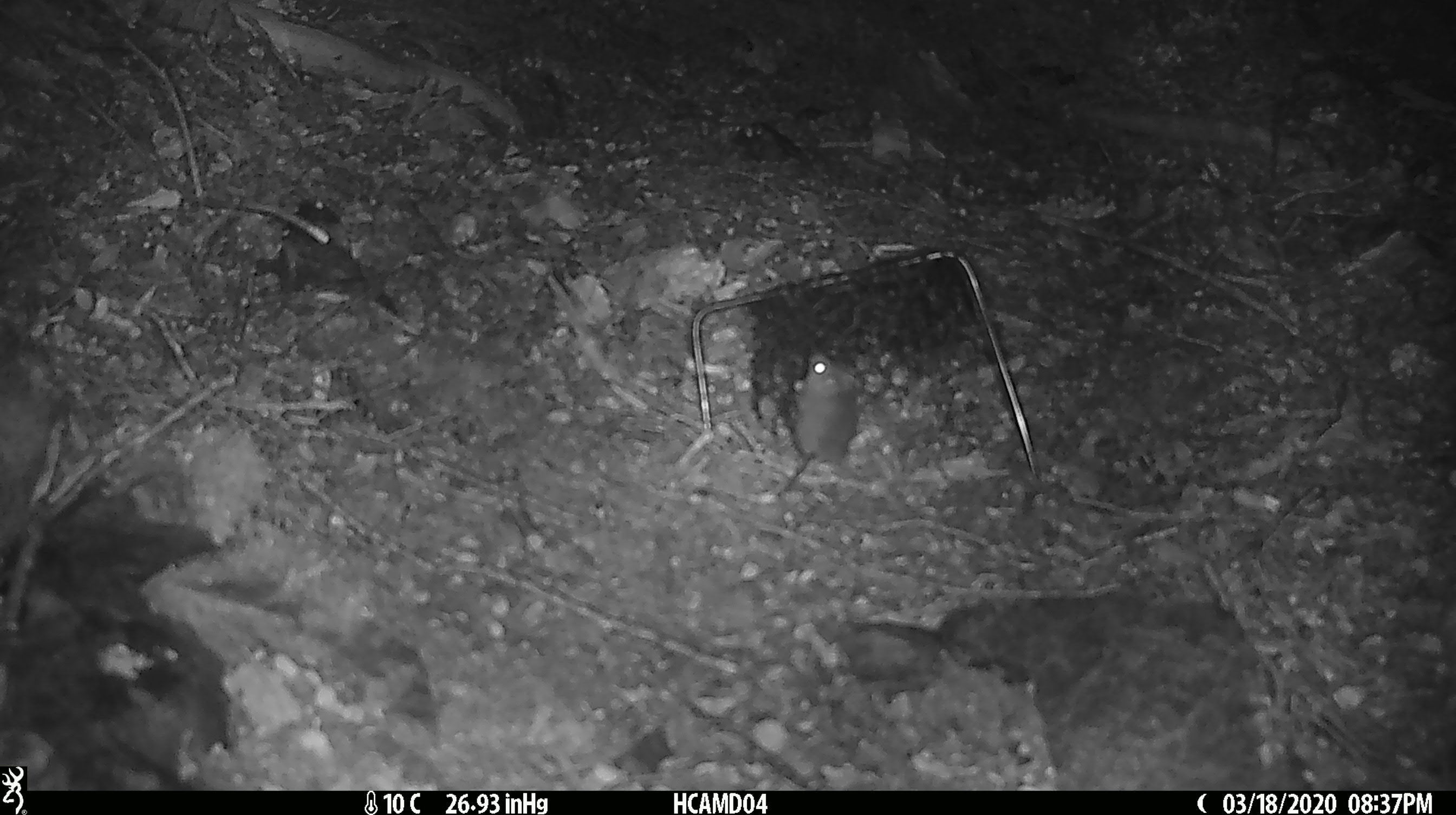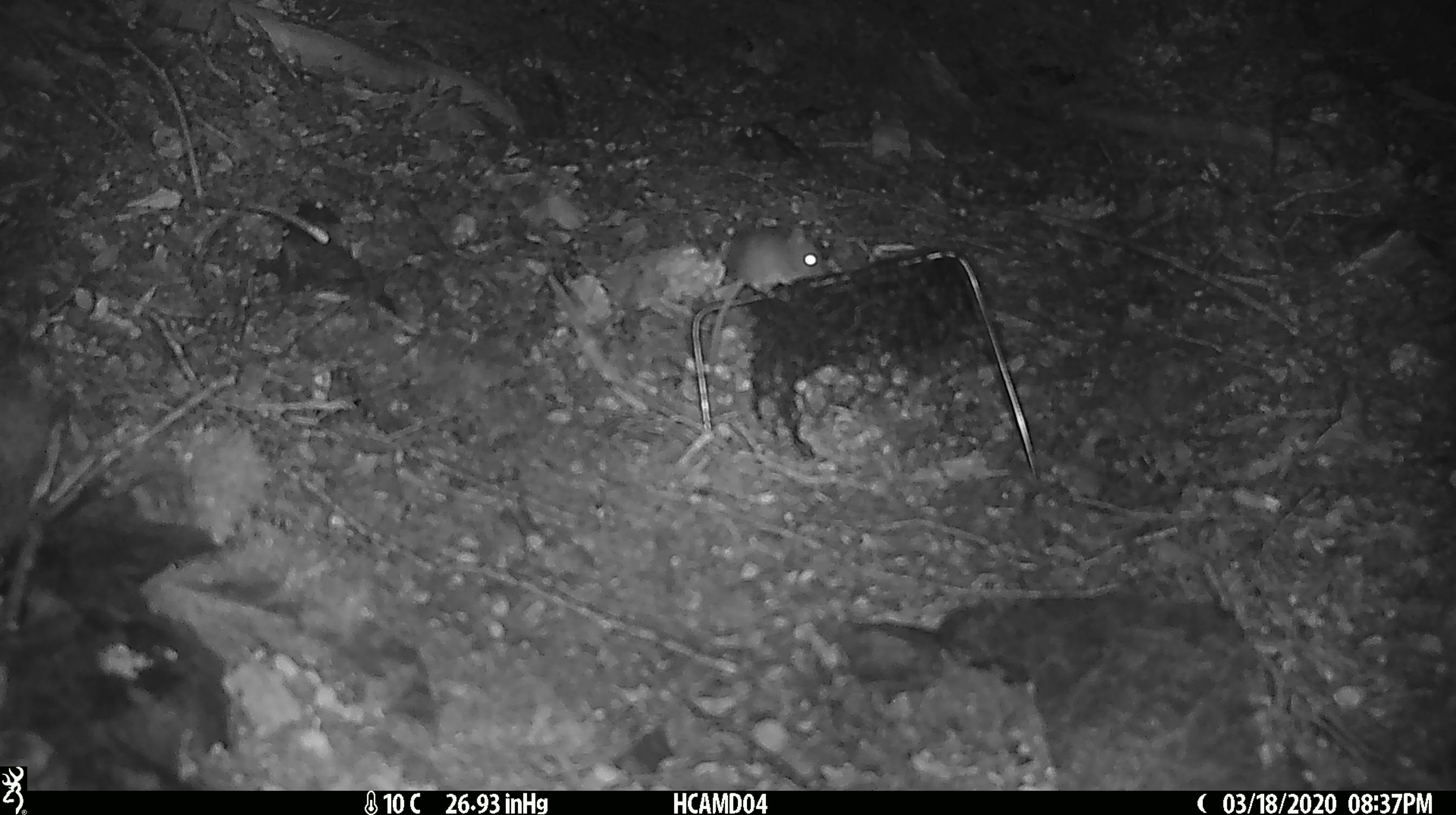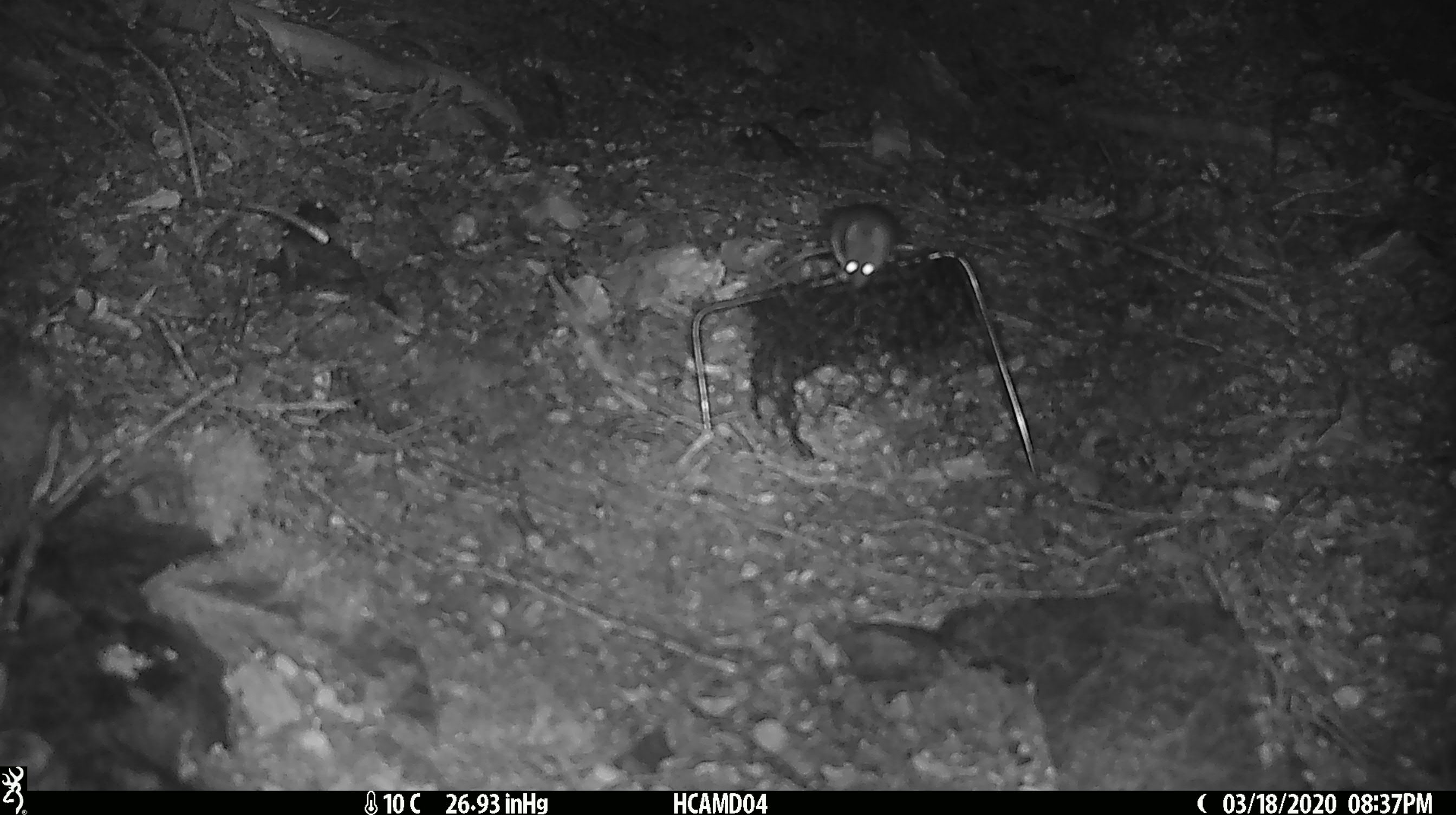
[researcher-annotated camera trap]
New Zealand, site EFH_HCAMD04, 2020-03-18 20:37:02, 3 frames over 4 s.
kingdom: Animalia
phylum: Chordata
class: Mammalia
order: Rodentia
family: Muridae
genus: Mus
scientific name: Mus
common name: mouse